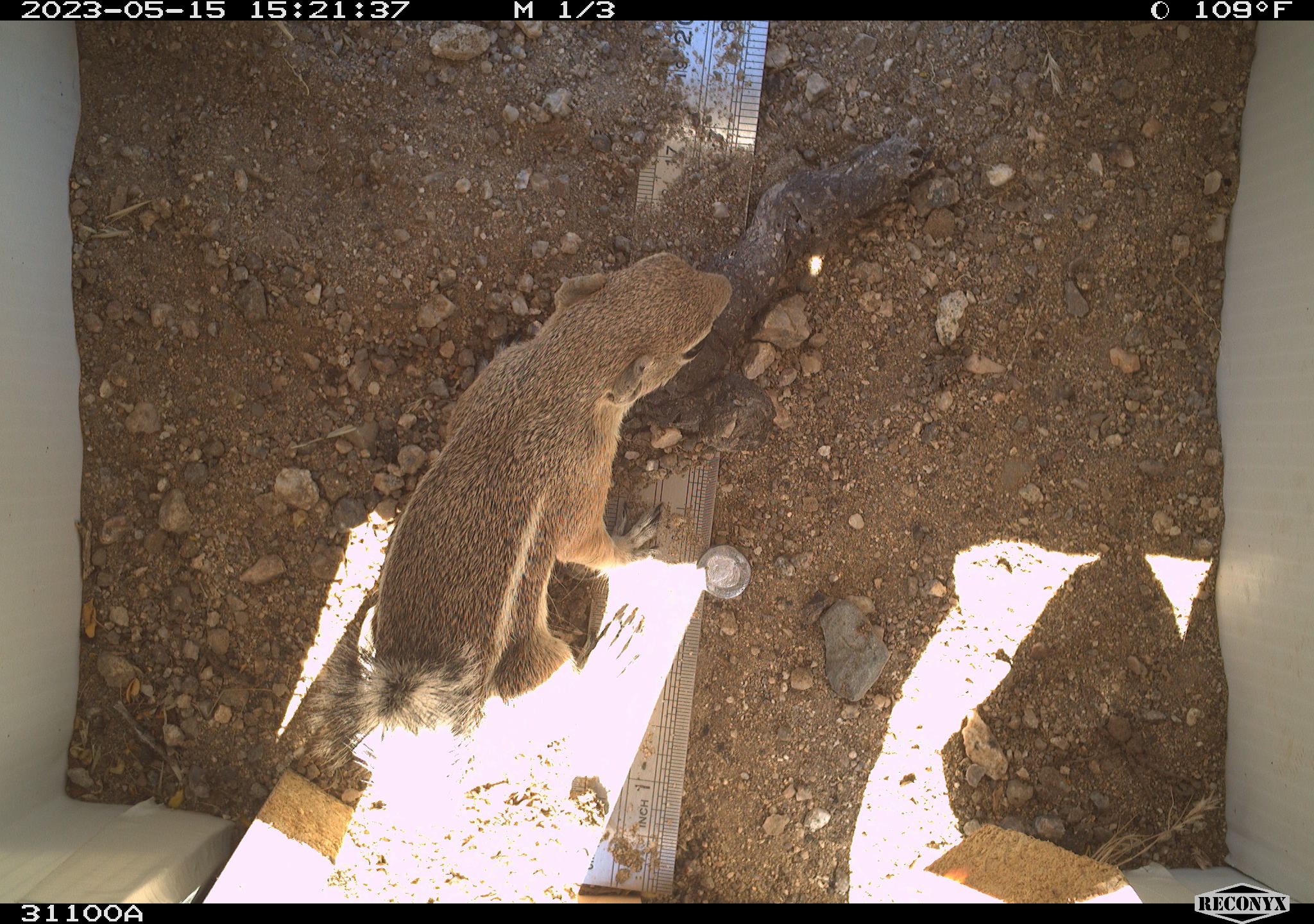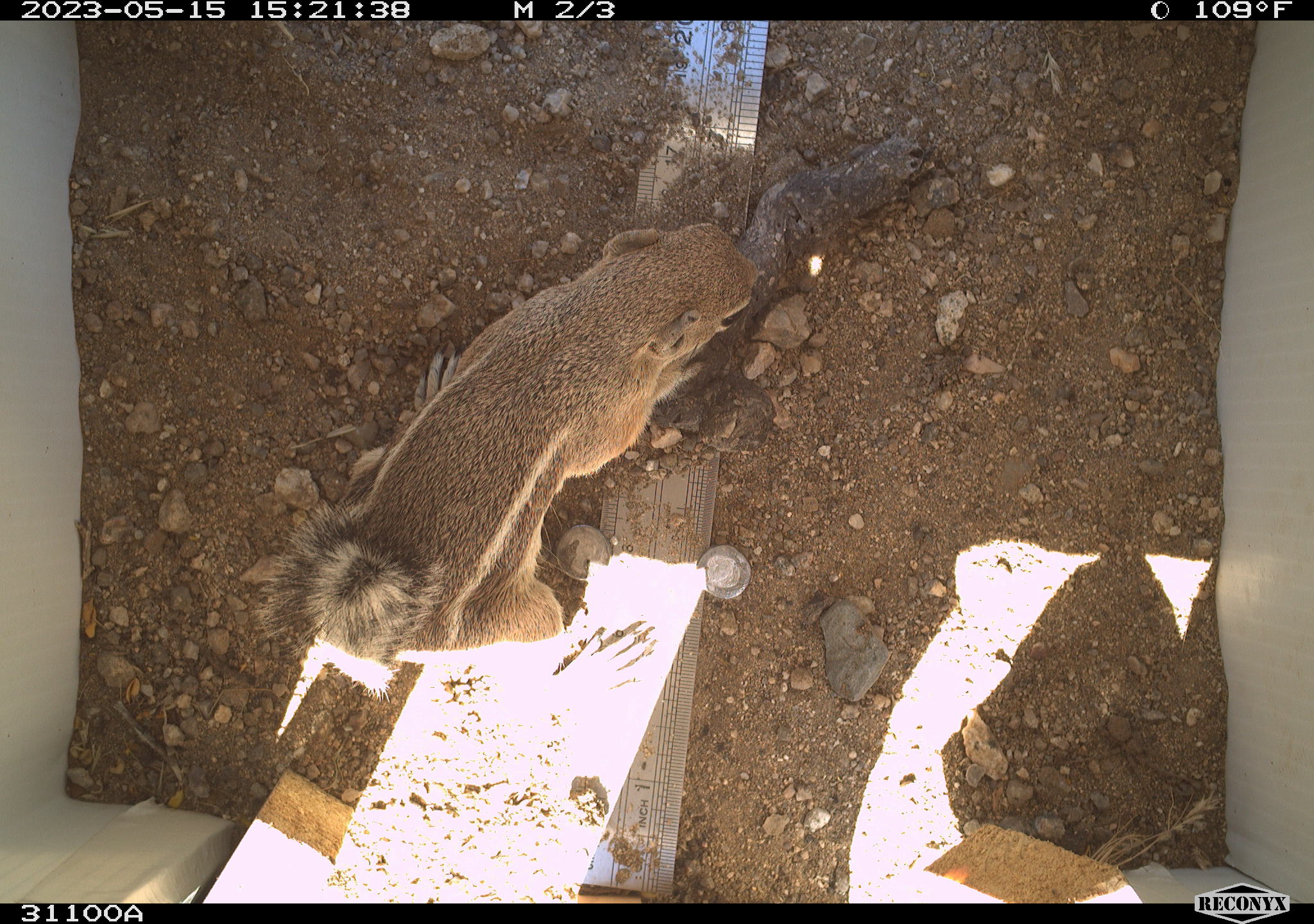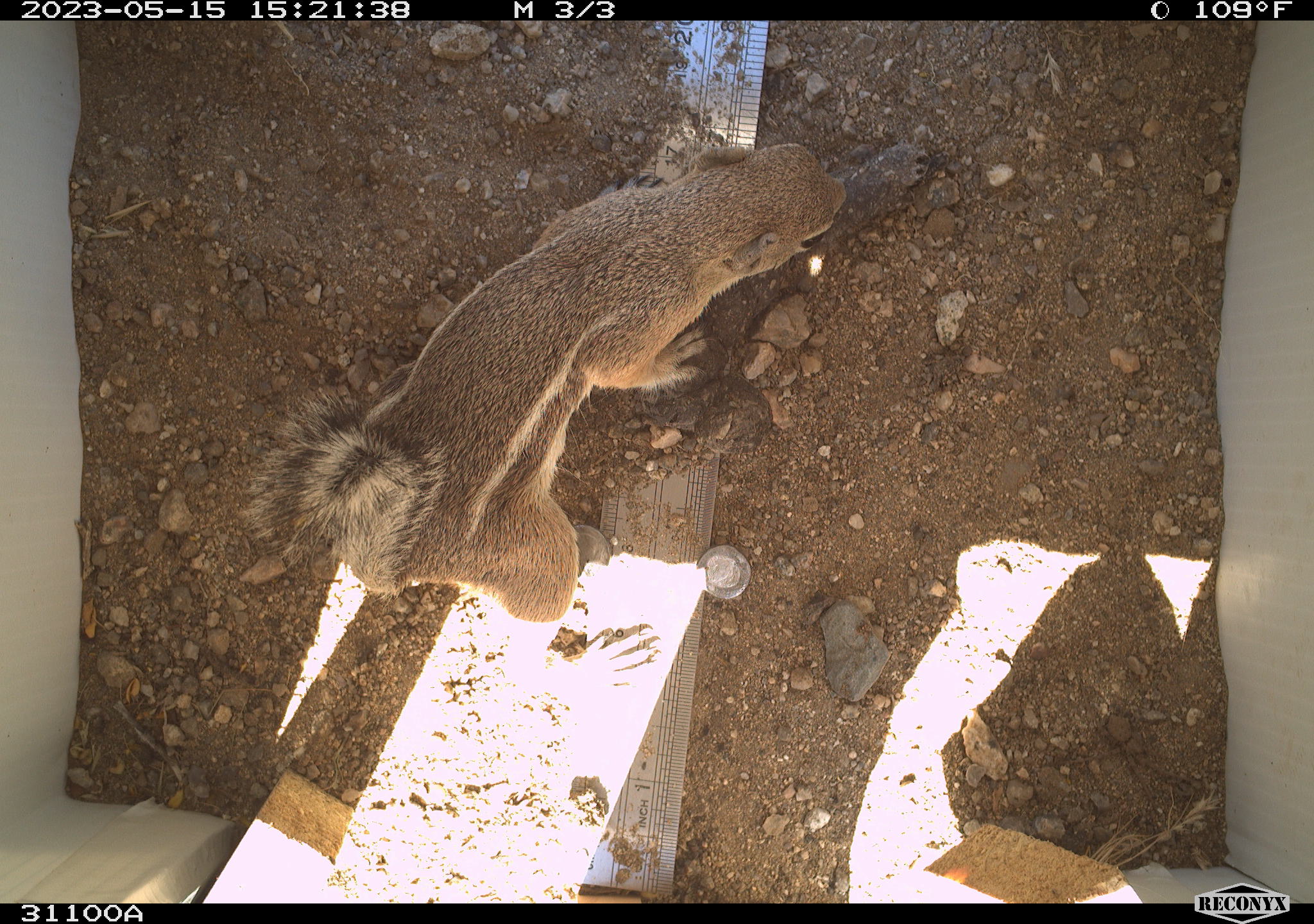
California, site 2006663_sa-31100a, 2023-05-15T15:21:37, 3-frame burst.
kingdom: Animalia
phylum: Chordata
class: Mammalia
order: Rodentia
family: Sciuridae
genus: Ammospermophilus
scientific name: Ammospermophilus leucurus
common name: white-tailed antelope squirrel